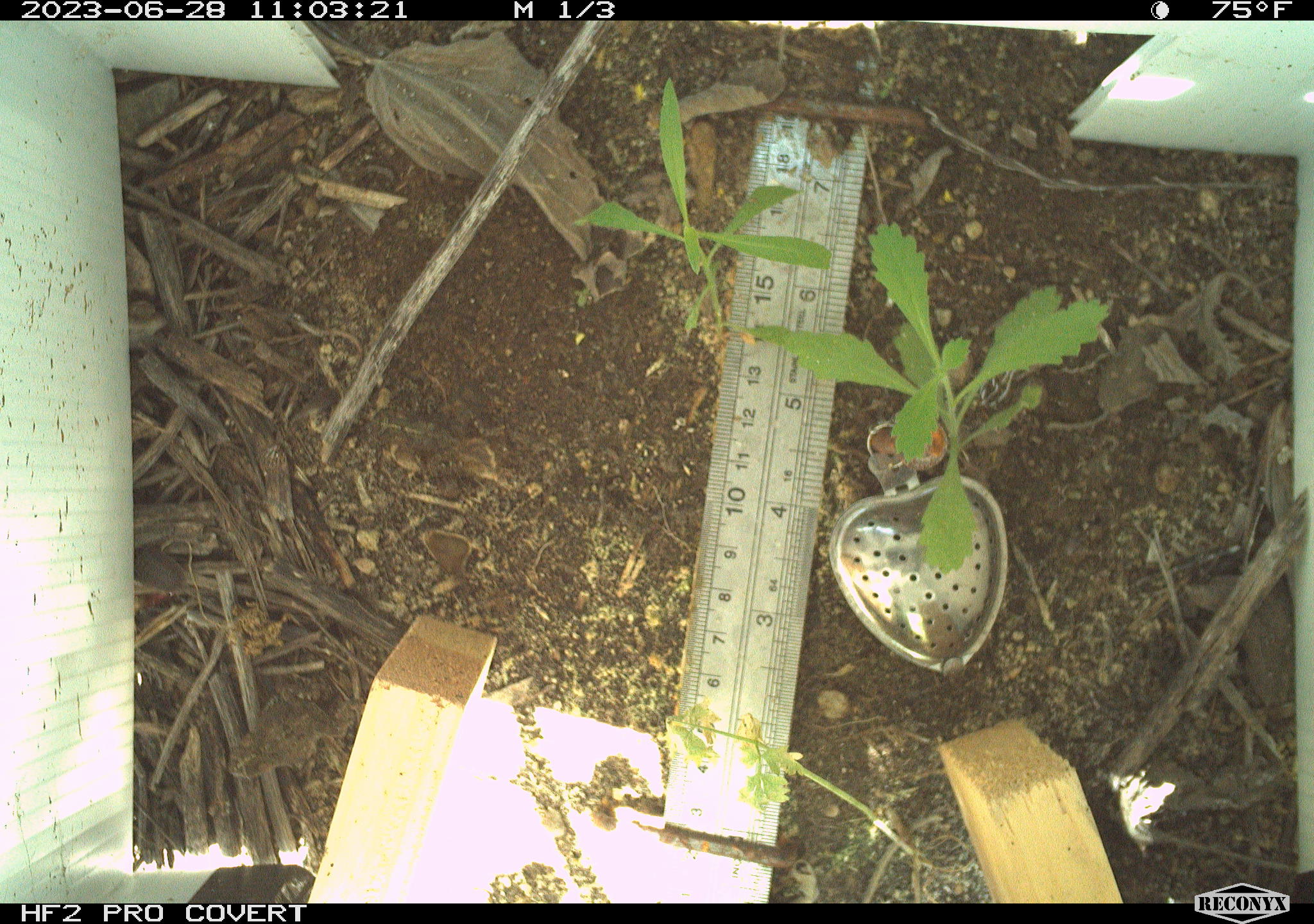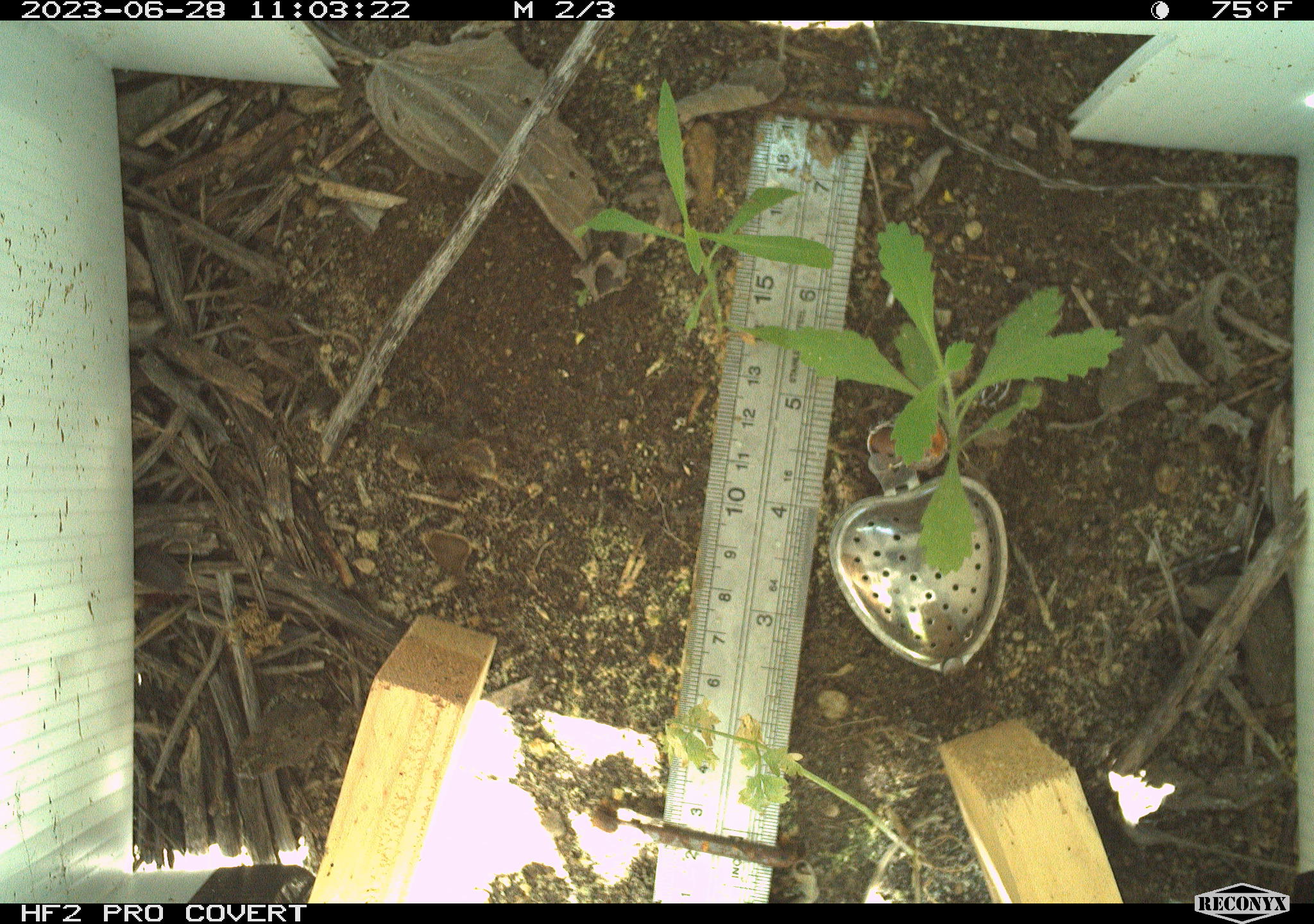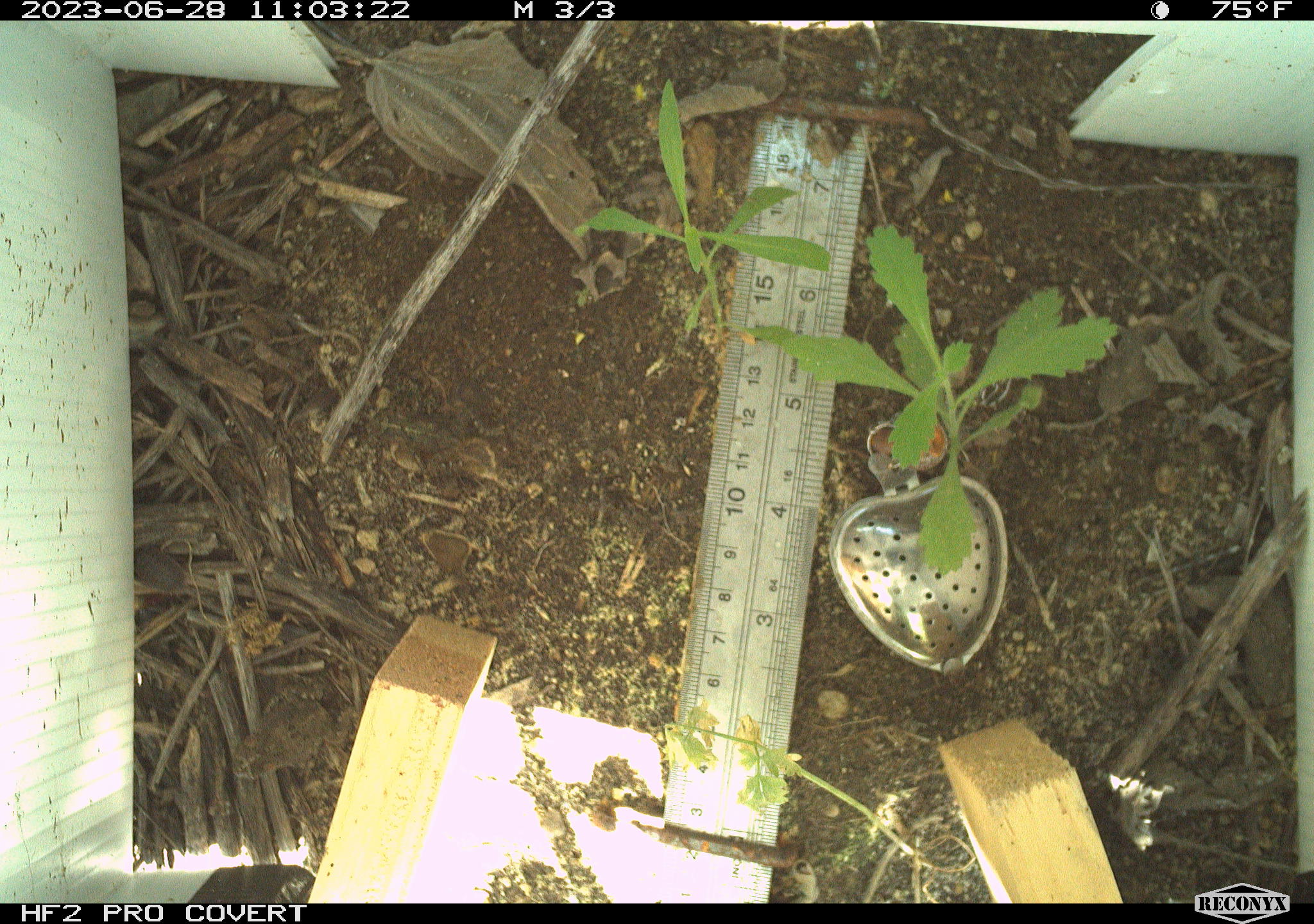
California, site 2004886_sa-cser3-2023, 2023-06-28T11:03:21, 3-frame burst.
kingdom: Animalia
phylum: Chordata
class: Amphibia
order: Anura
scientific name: Anura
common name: frogs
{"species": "frogs (Anura)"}